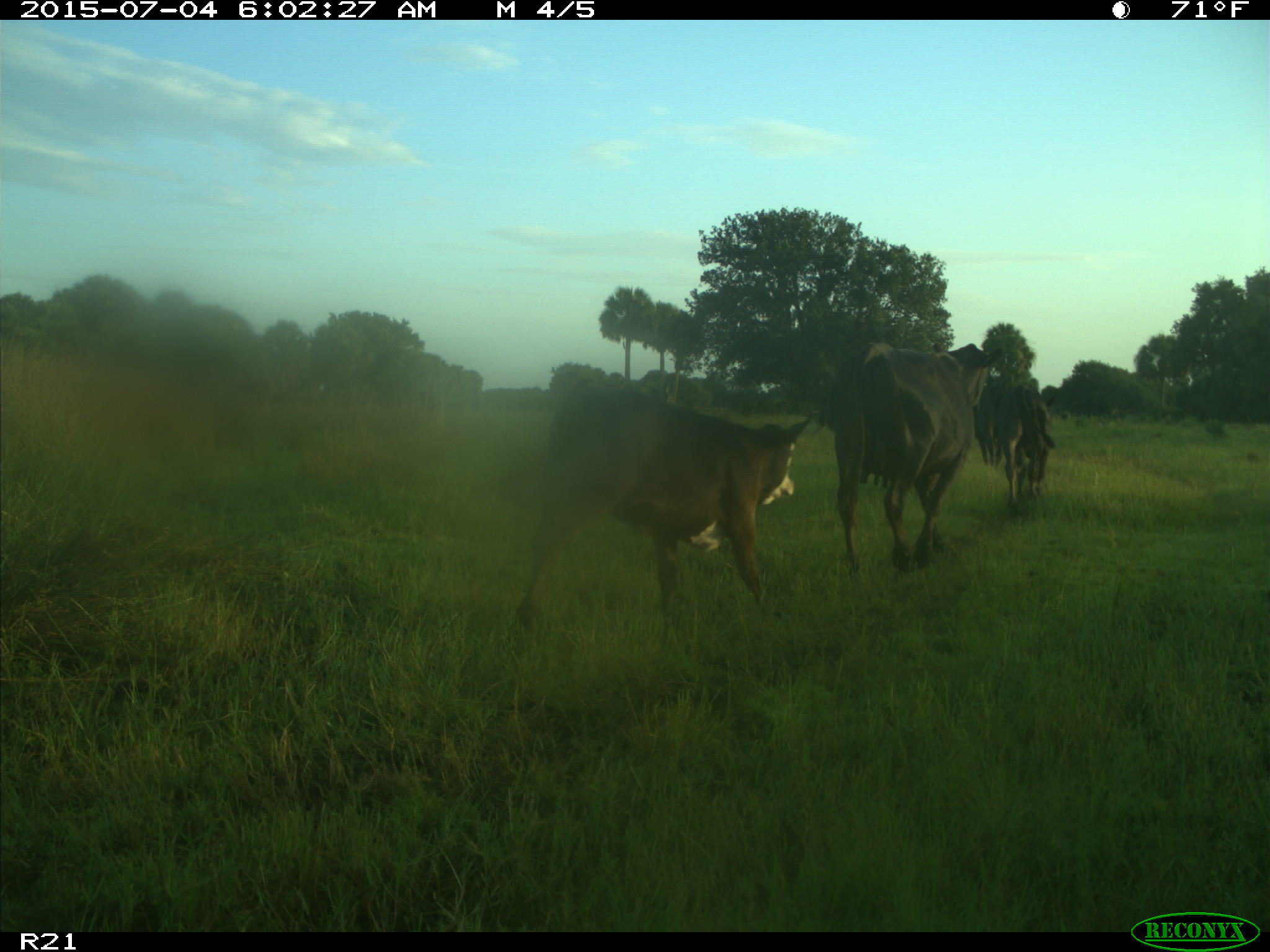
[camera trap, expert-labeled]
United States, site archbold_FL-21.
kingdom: Animalia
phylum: Chordata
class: Mammalia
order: Artiodactyla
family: Bovidae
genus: Bos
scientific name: Bos taurus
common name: domestic cow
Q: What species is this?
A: Bos taurus (domestic cow).